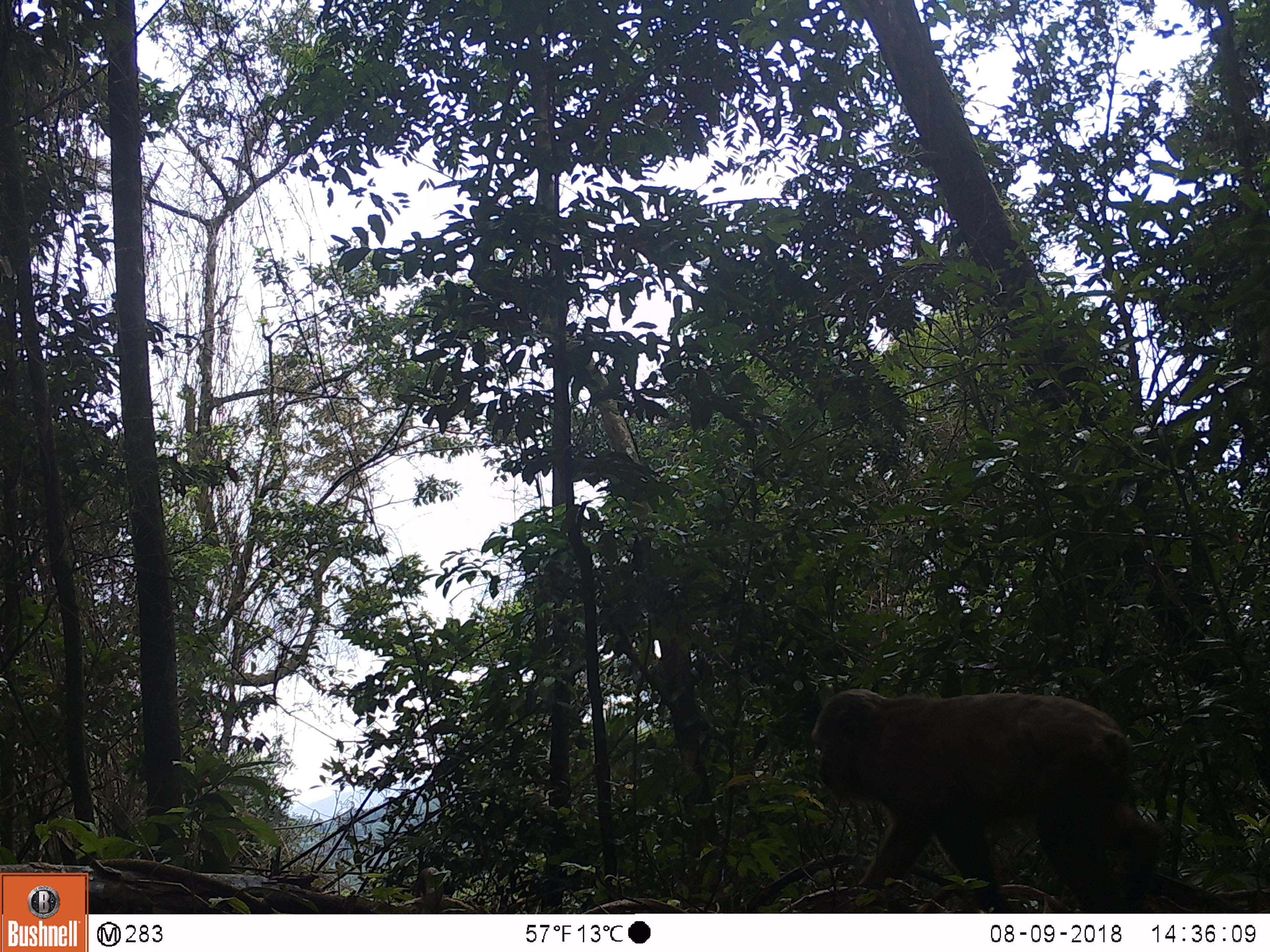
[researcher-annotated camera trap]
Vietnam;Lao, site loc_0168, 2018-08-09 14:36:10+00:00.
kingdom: Animalia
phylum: Chordata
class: Mammalia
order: Primates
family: Cercopithecidae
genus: Macaca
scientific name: Macaca arctoides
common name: stump-tailed macaque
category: stump tailed macaque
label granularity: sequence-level